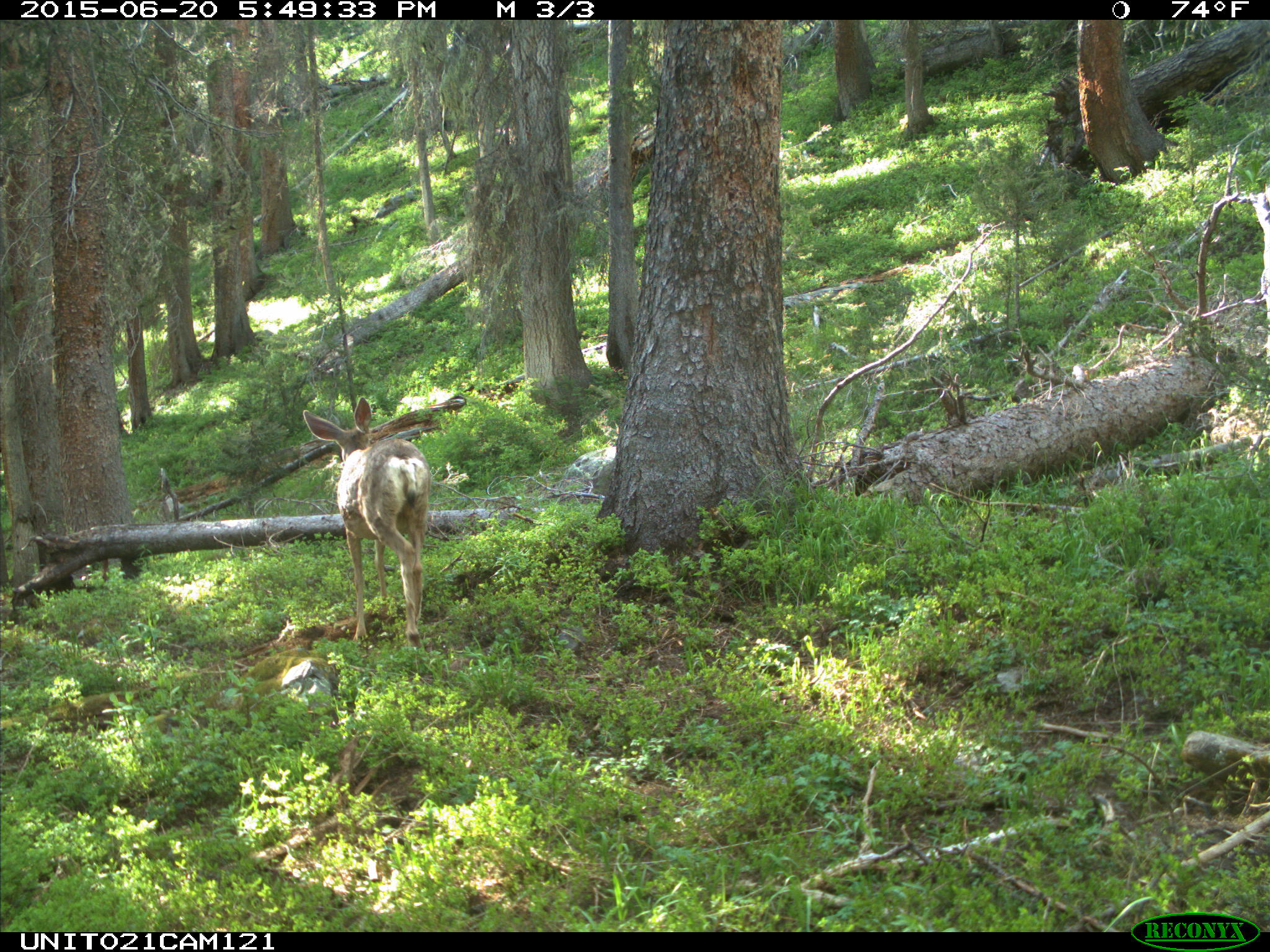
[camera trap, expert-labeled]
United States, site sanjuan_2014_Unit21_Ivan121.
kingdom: Animalia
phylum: Chordata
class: Mammalia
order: Artiodactyla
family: Cervidae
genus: Odocoileus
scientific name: Odocoileus hemionus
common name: mule deer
Odocoileus hemionus (mule deer).